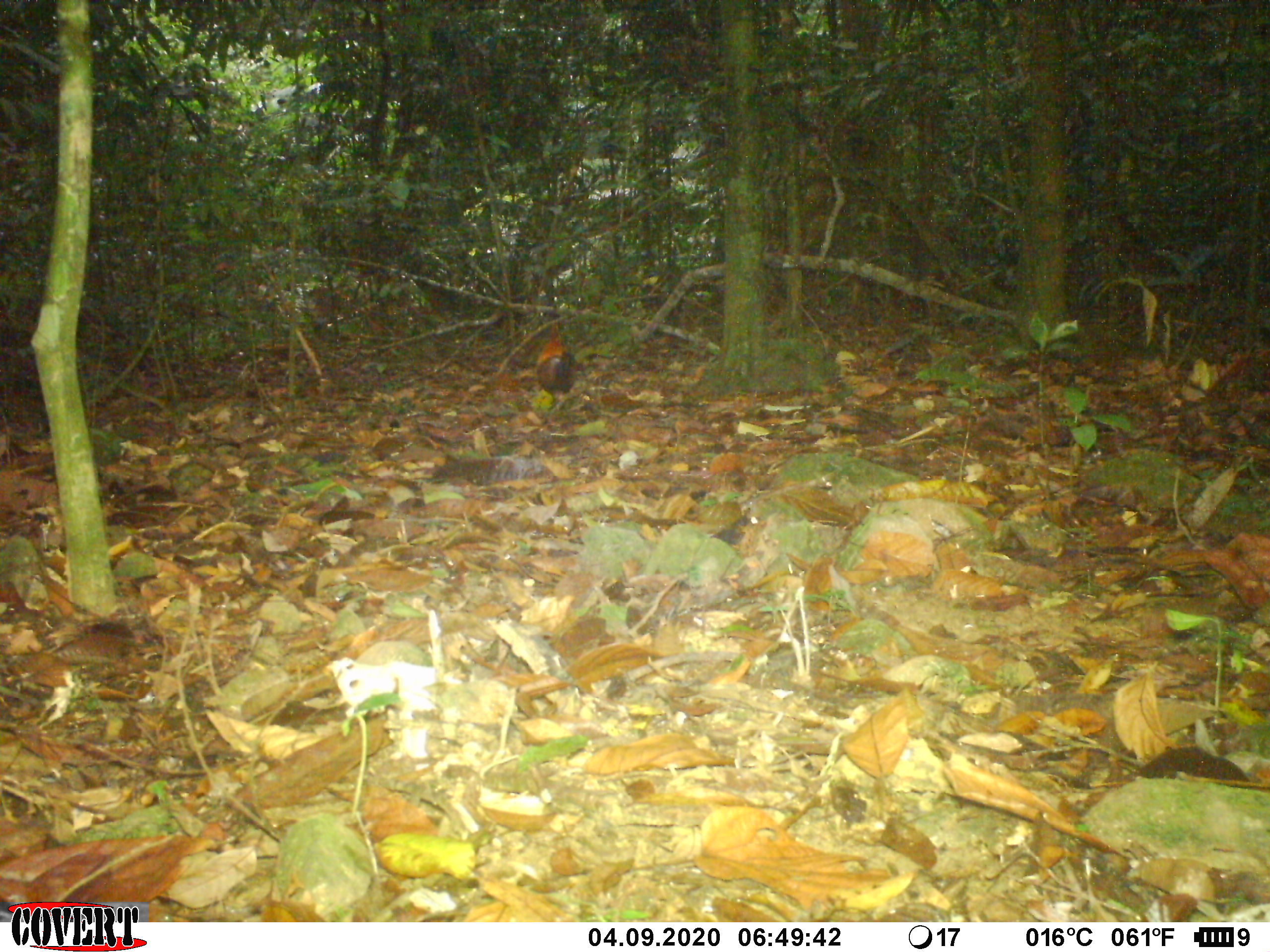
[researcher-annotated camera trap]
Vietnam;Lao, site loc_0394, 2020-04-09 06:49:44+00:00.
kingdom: Animalia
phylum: Chordata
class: Aves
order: Galliformes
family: Phasianidae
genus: Gallus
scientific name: Gallus gallus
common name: red junglefowl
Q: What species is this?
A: Red junglefowl (Gallus gallus).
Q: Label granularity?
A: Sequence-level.